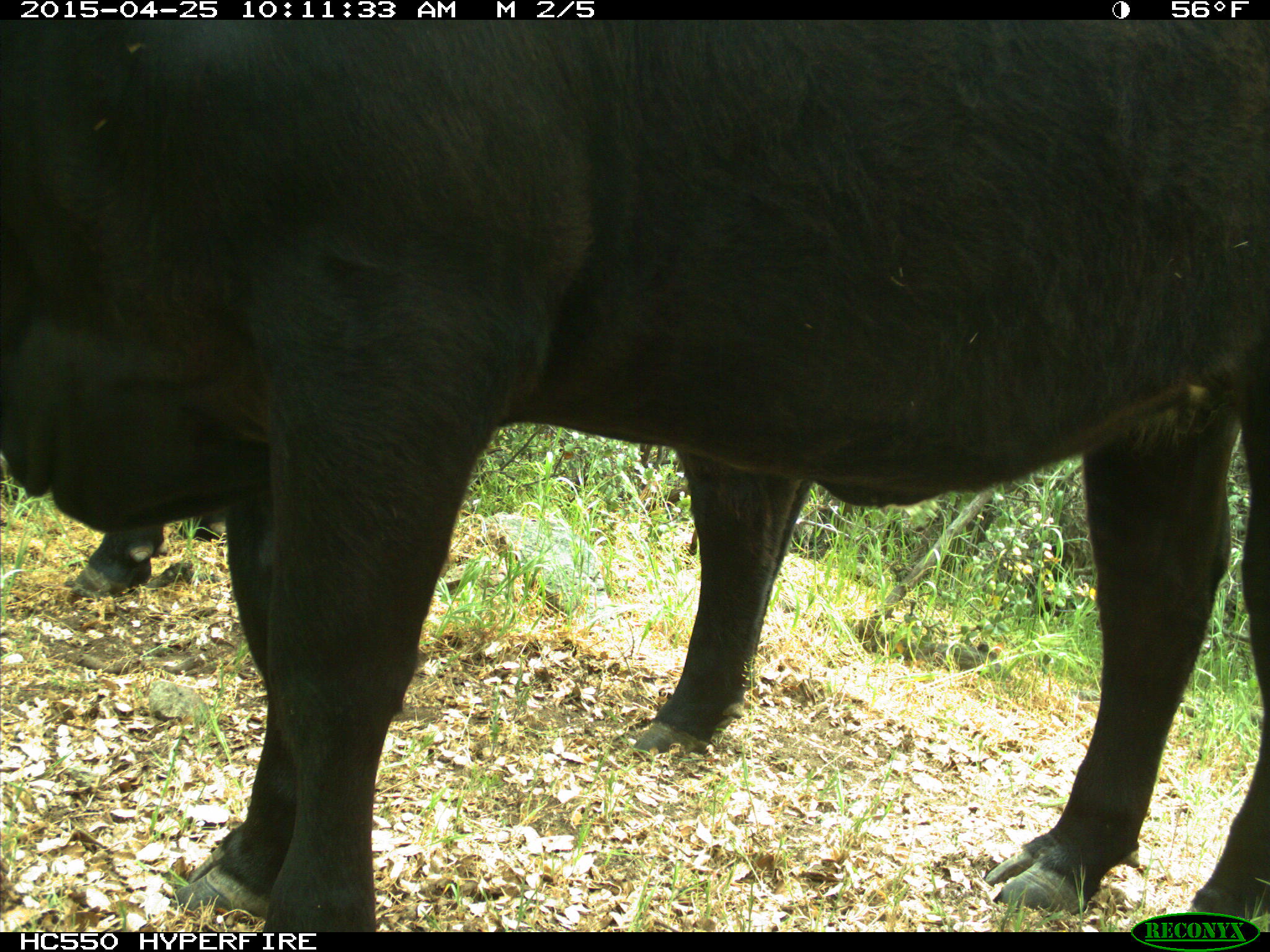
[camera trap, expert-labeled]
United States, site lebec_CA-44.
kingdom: Animalia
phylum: Chordata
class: Mammalia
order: Artiodactyla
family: Suidae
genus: Sus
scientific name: Sus scrofa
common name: wild boar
Sus scrofa (wild boar).